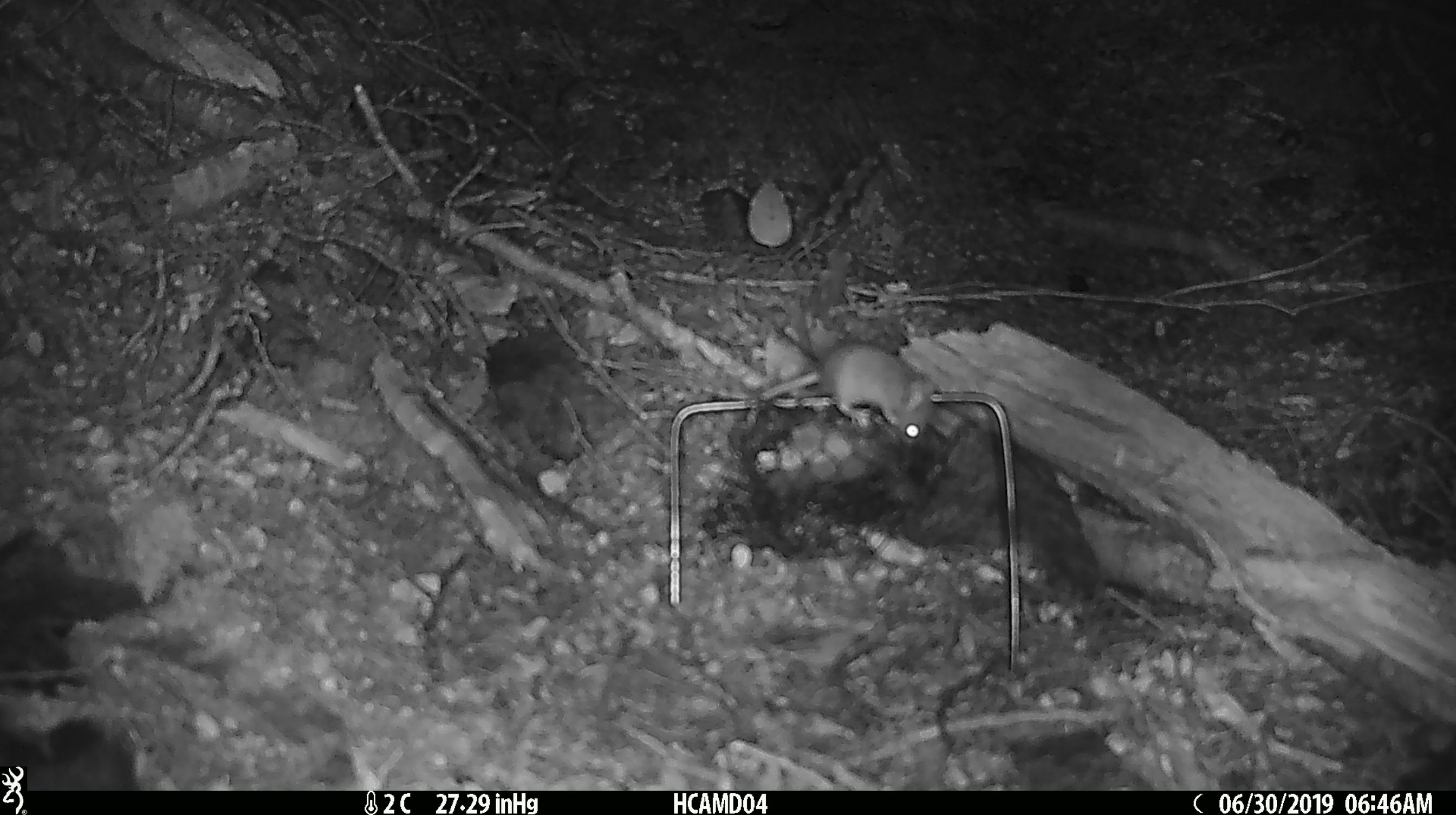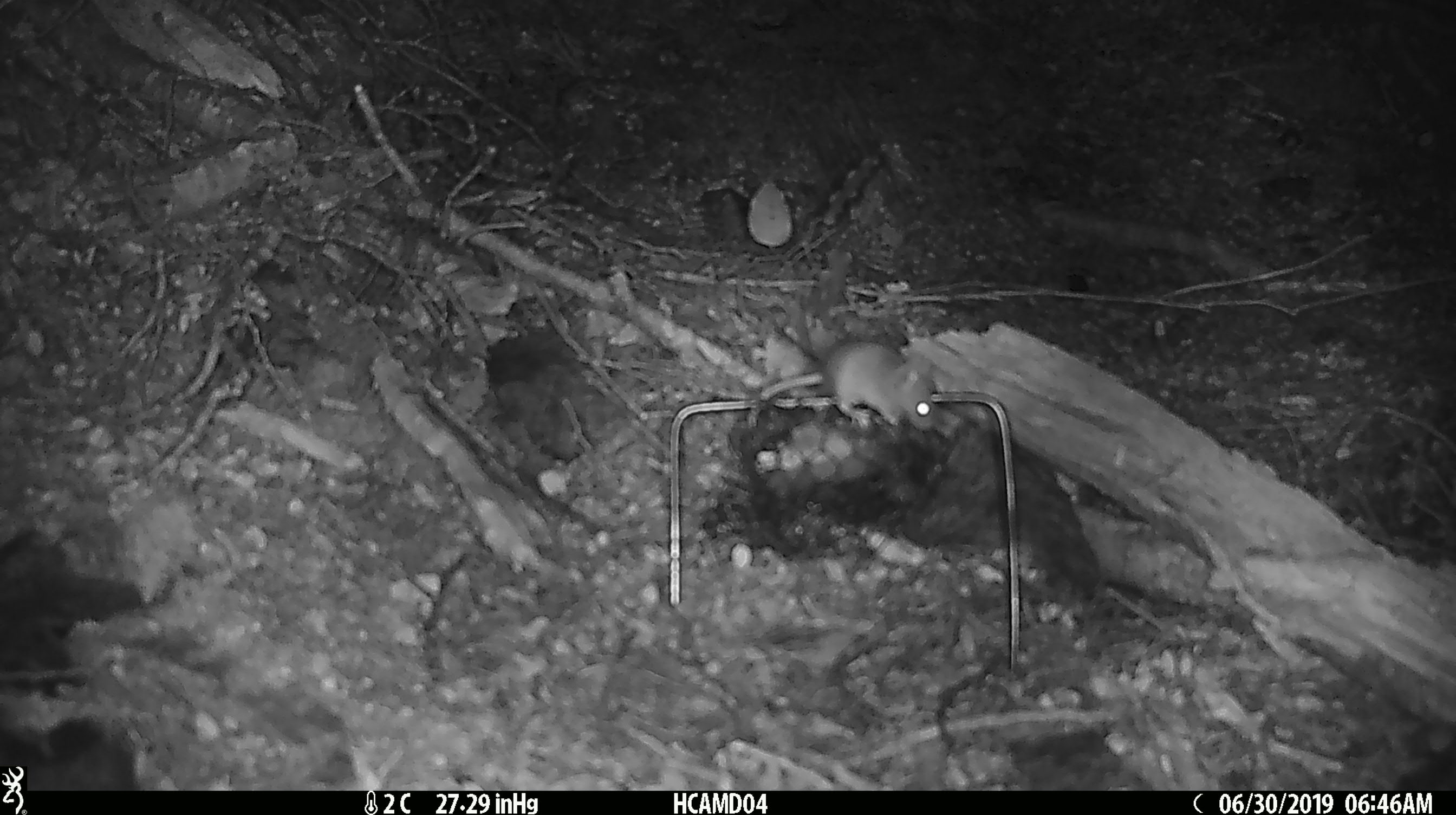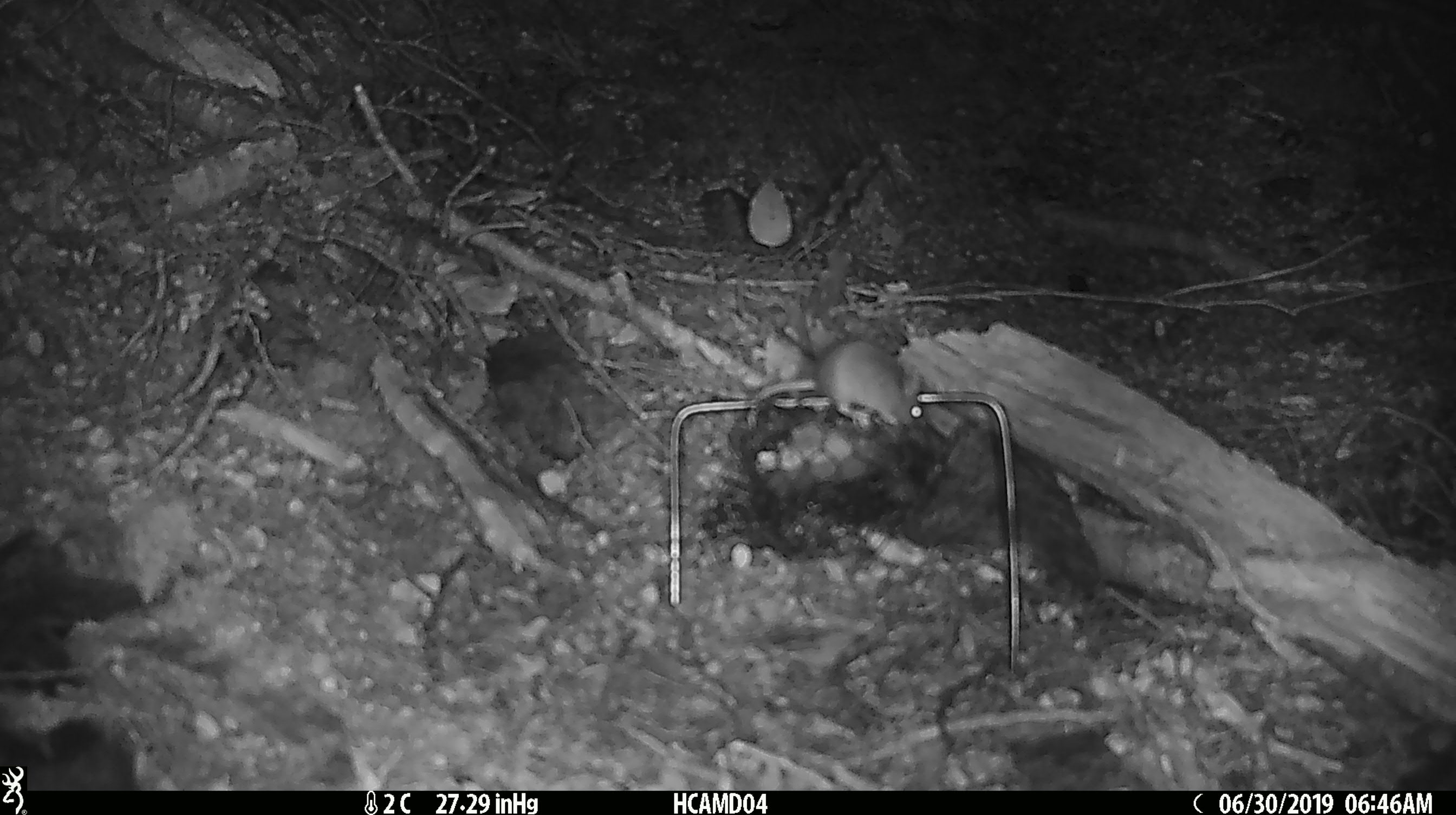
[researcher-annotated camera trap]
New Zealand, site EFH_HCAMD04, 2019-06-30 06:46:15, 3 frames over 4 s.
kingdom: Animalia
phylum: Chordata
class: Mammalia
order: Rodentia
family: Muridae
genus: Mus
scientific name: Mus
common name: mouse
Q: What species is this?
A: Mouse (Mus).